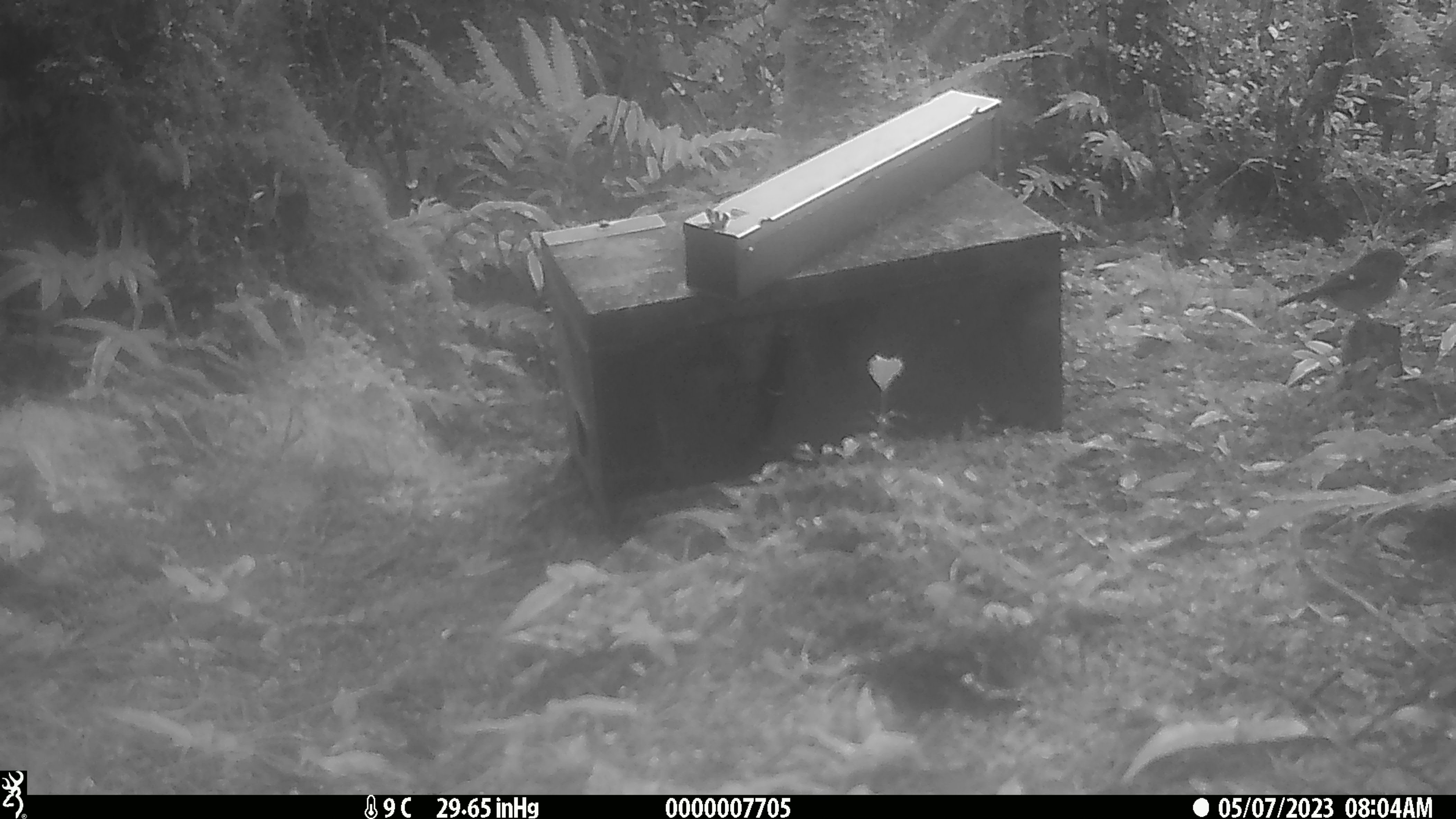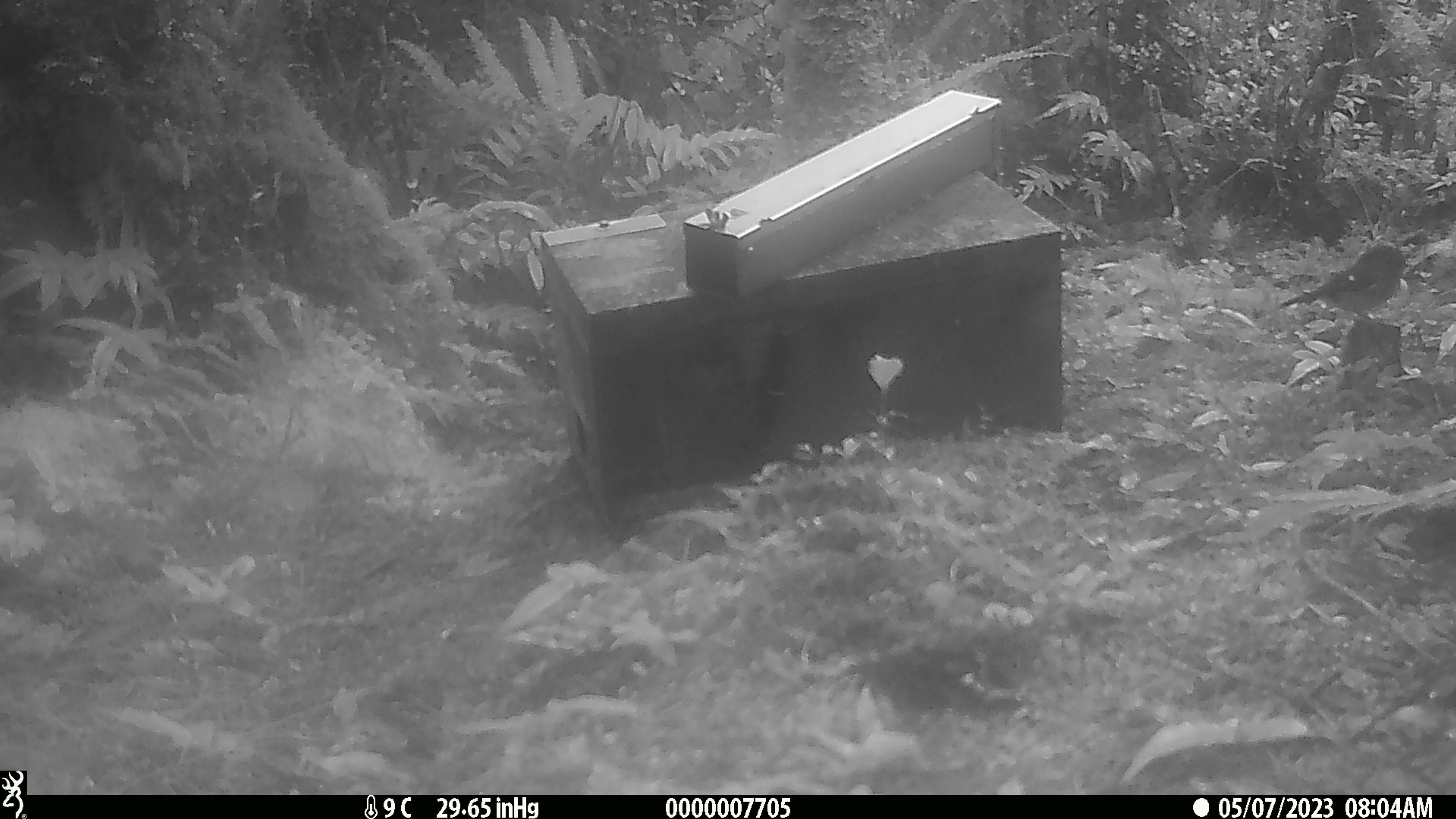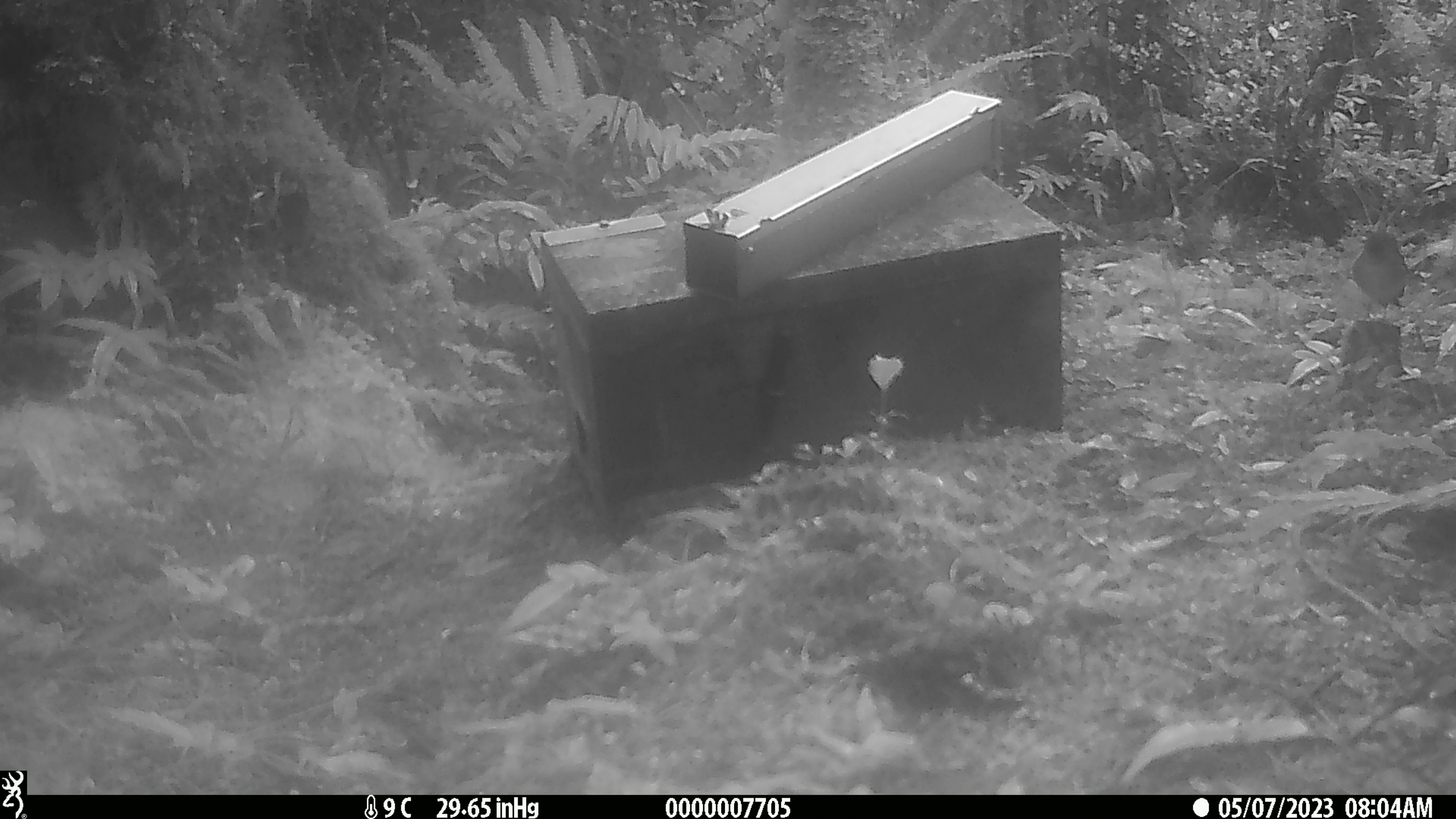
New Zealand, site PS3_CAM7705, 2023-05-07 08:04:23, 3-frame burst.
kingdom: Animalia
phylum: Chordata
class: Aves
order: Passeriformes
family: Petroicidae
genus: Petroica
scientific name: Petroica macrocephala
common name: tomtit